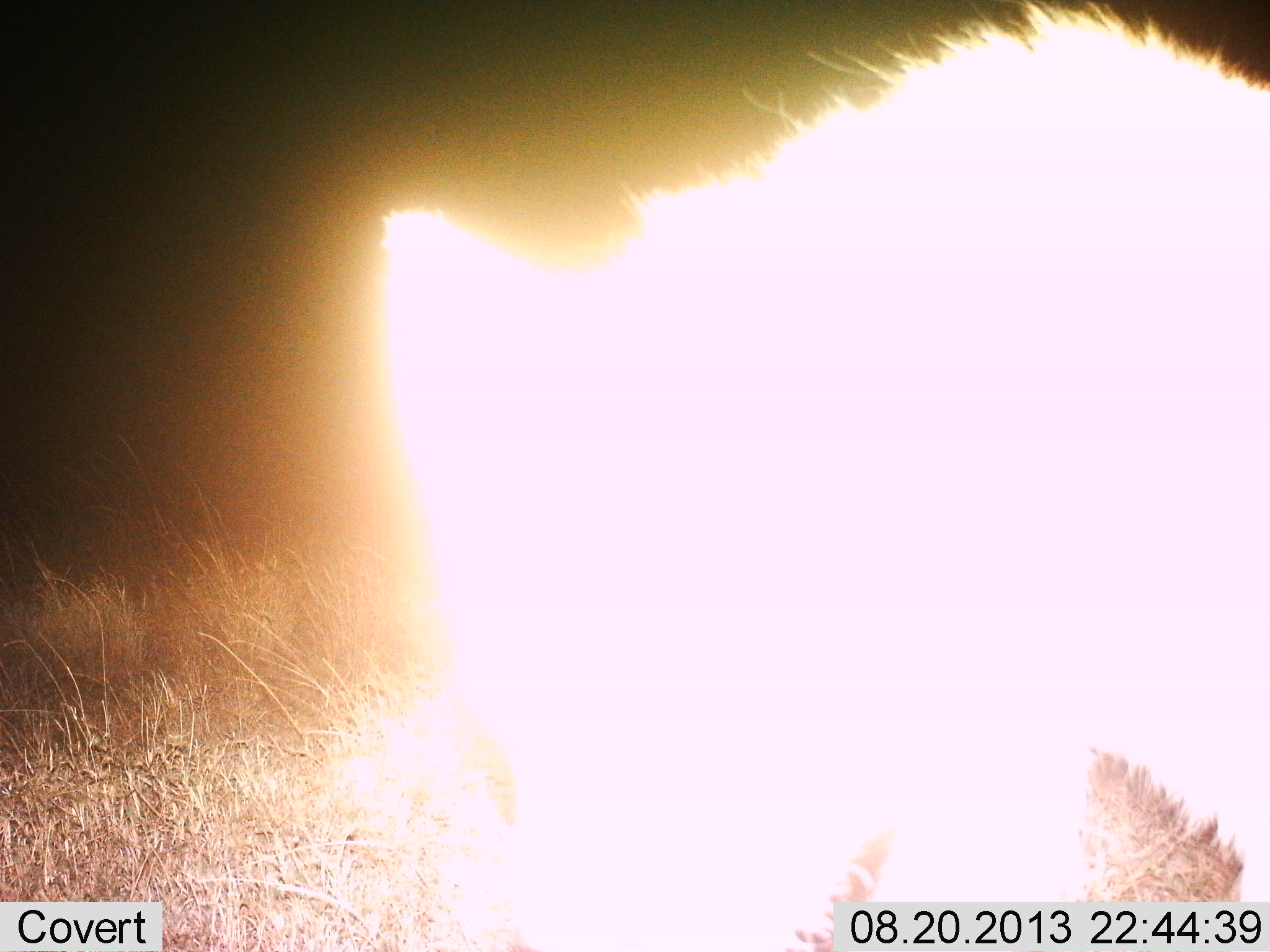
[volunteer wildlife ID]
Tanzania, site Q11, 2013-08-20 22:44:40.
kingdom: Animalia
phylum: Chordata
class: Mammalia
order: Carnivora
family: Hyaenidae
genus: Crocuta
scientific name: Crocuta crocuta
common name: spotted hyena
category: hyenaspotted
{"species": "hyenaspotted (spotted hyena) (Crocuta crocuta)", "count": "1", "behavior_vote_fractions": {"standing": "100%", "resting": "0%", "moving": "0%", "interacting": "0%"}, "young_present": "0%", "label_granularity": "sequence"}